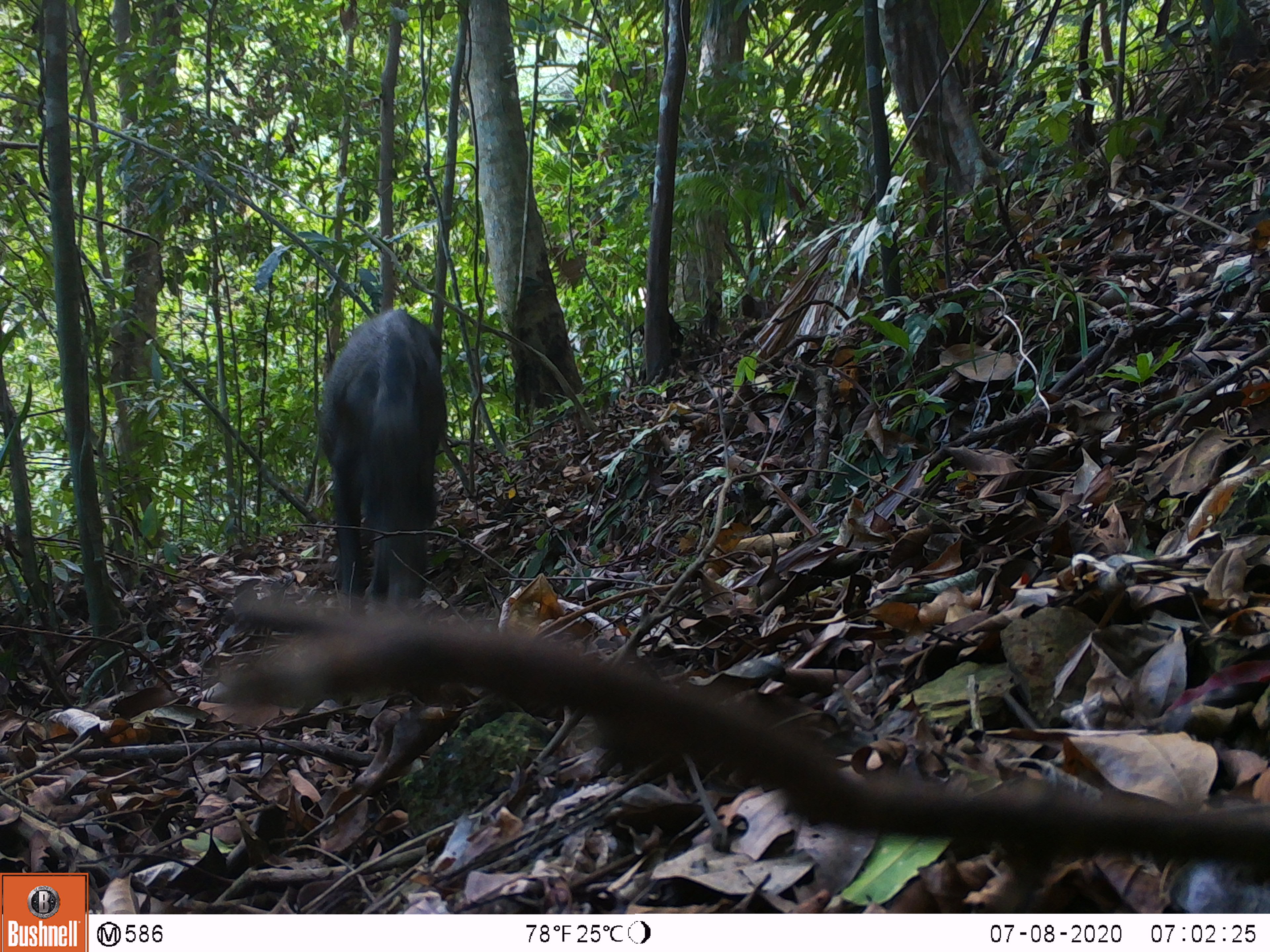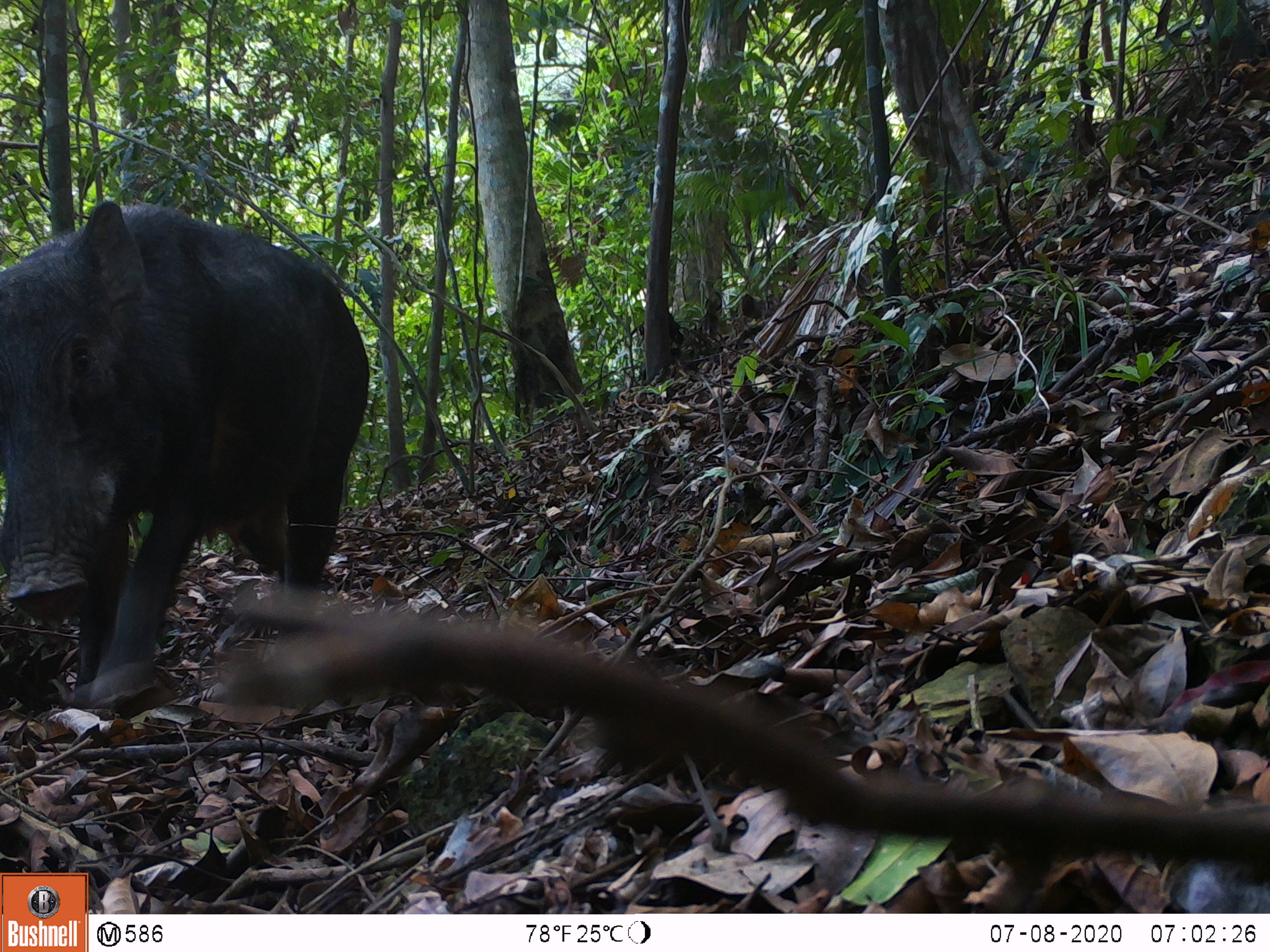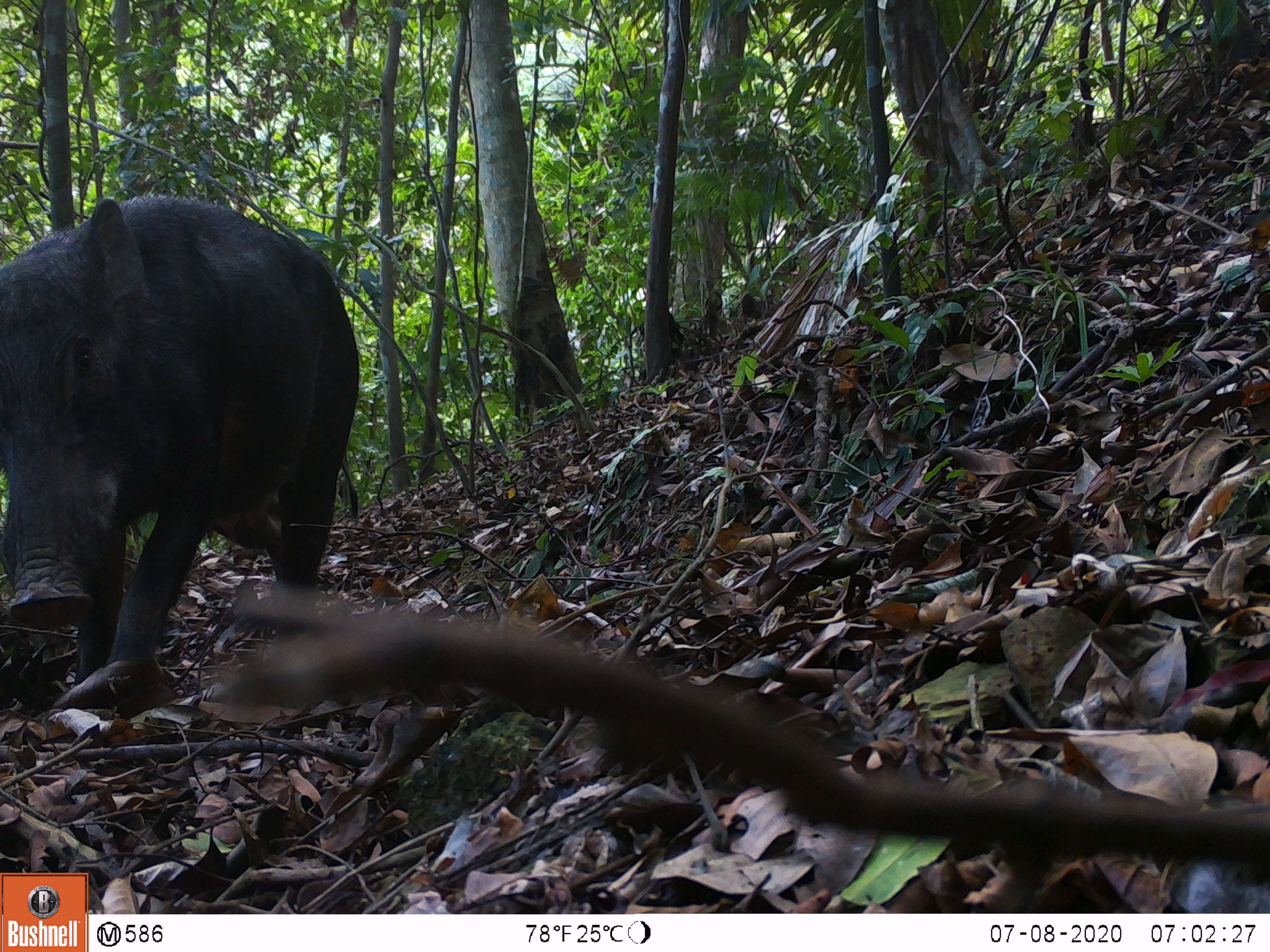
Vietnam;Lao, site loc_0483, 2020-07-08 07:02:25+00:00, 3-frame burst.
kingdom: Animalia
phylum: Chordata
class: Mammalia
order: Artiodactyla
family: Suidae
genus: Sus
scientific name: Sus scrofa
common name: eurasian wild pig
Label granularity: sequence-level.